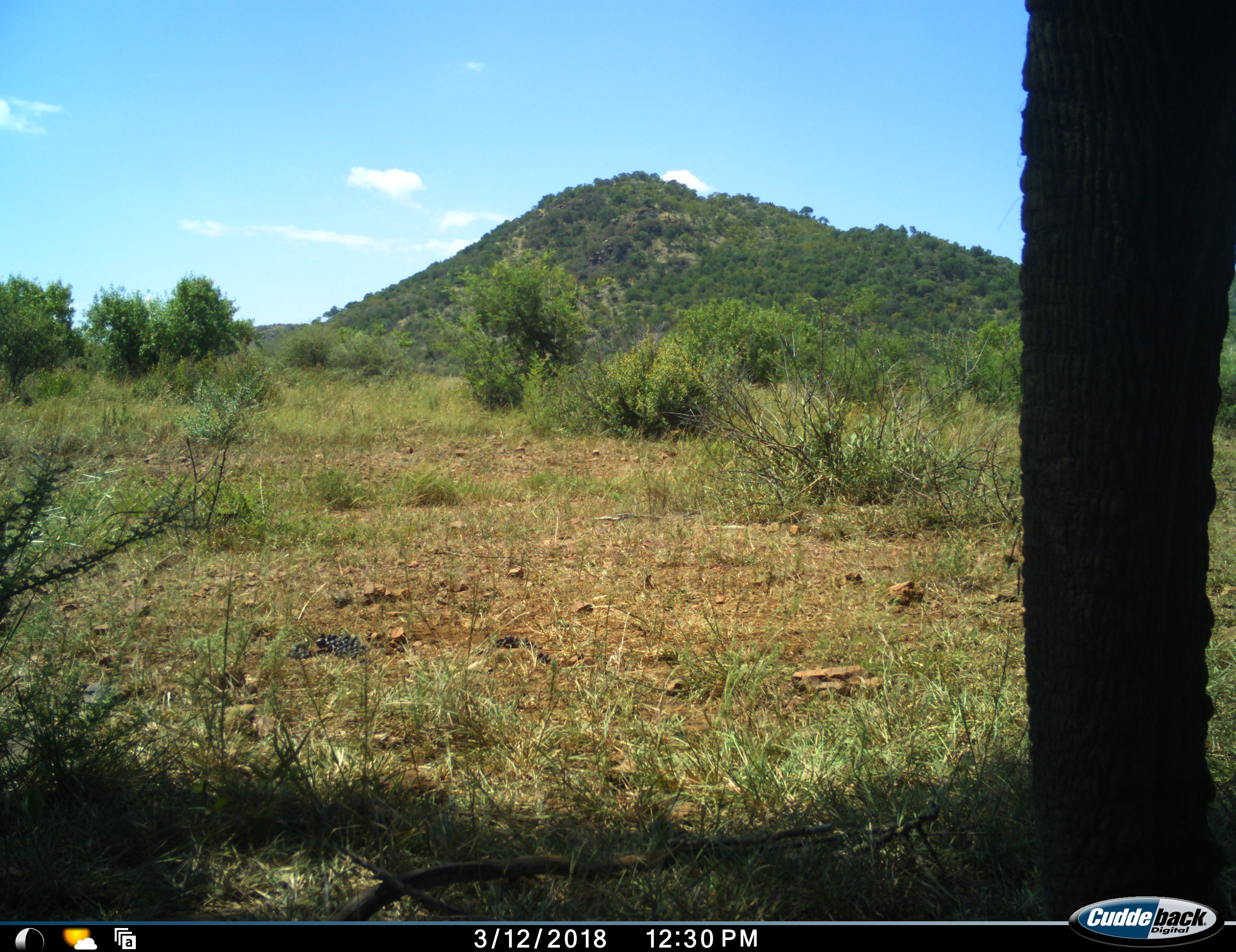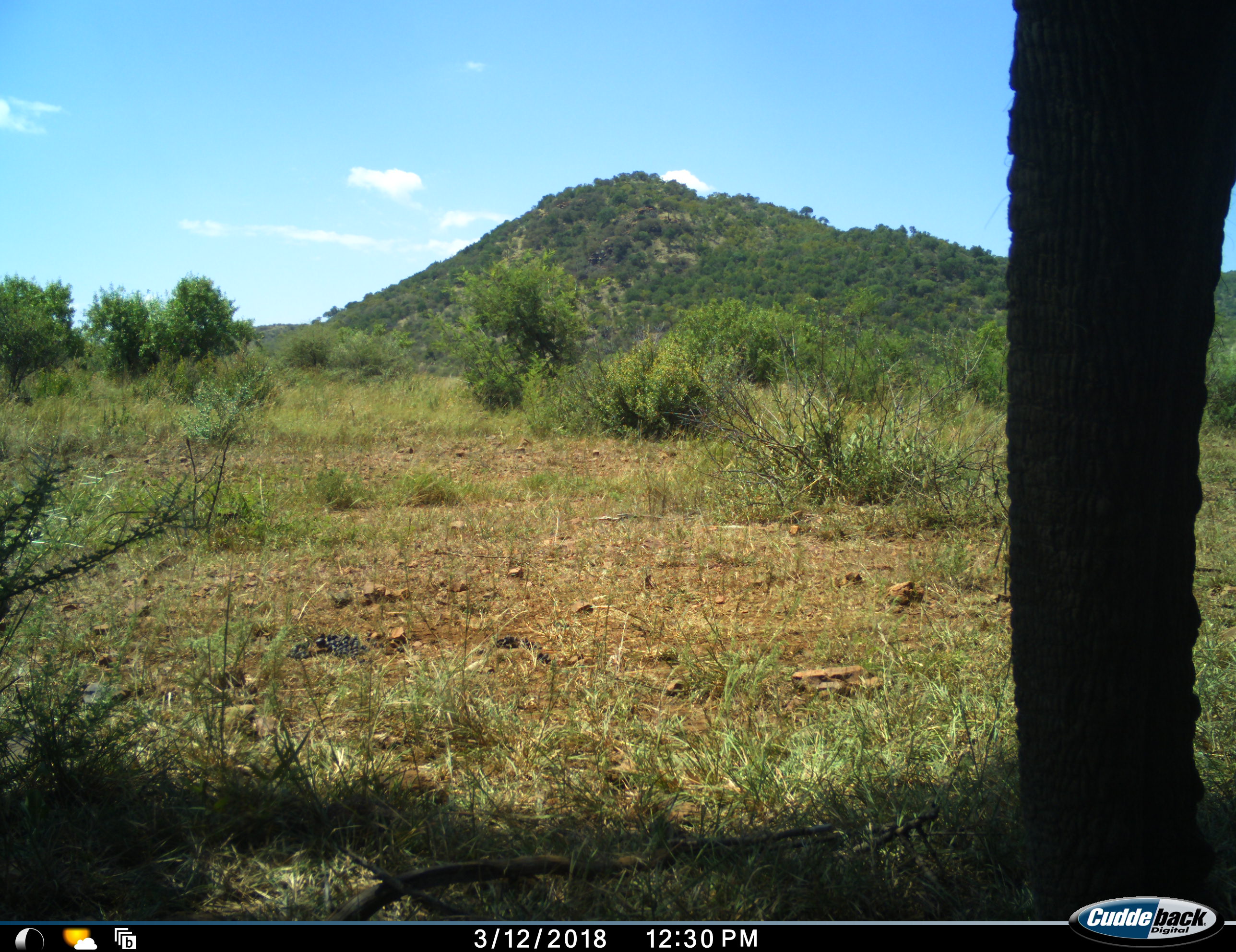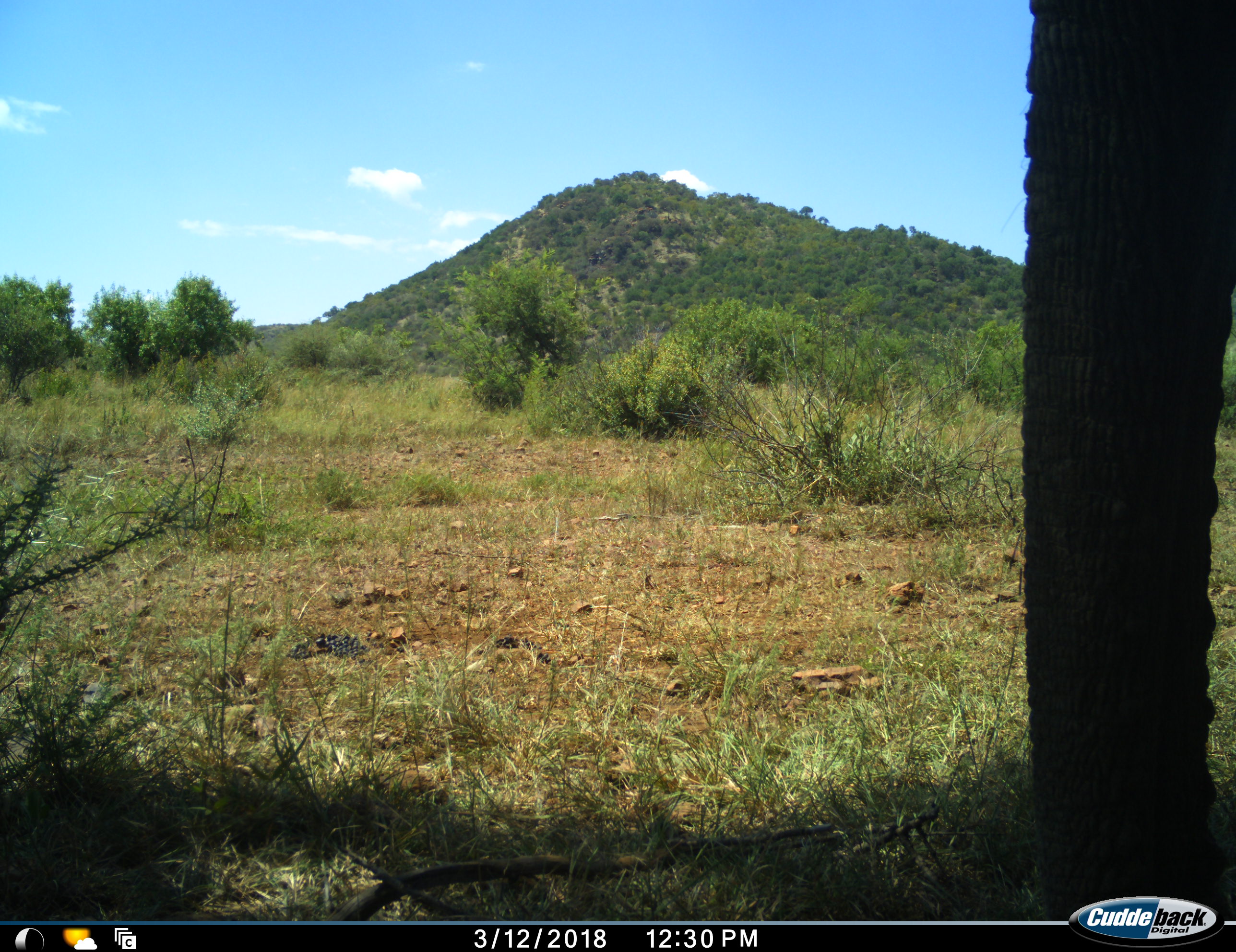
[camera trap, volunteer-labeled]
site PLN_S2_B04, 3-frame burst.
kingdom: Animalia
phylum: Chordata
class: Mammalia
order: Proboscidea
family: Elephantidae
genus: Loxodonta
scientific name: Loxodonta africana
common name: african bush elephant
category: elephant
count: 1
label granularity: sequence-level